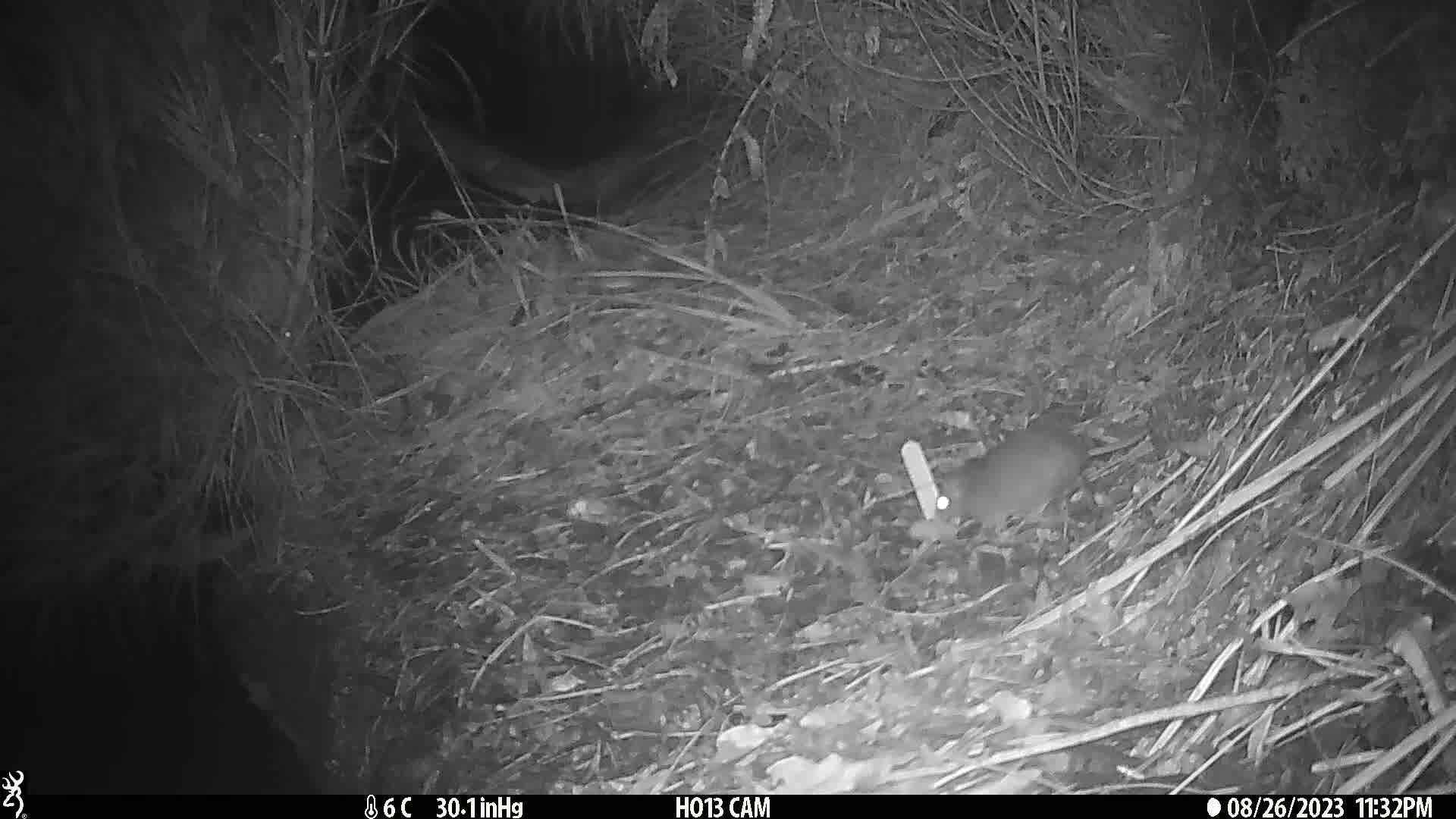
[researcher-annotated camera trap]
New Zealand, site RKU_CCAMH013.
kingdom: Animalia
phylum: Chordata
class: Mammalia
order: Rodentia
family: Muridae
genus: Rattus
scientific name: Rattus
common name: rat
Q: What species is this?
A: Rat (Rattus).